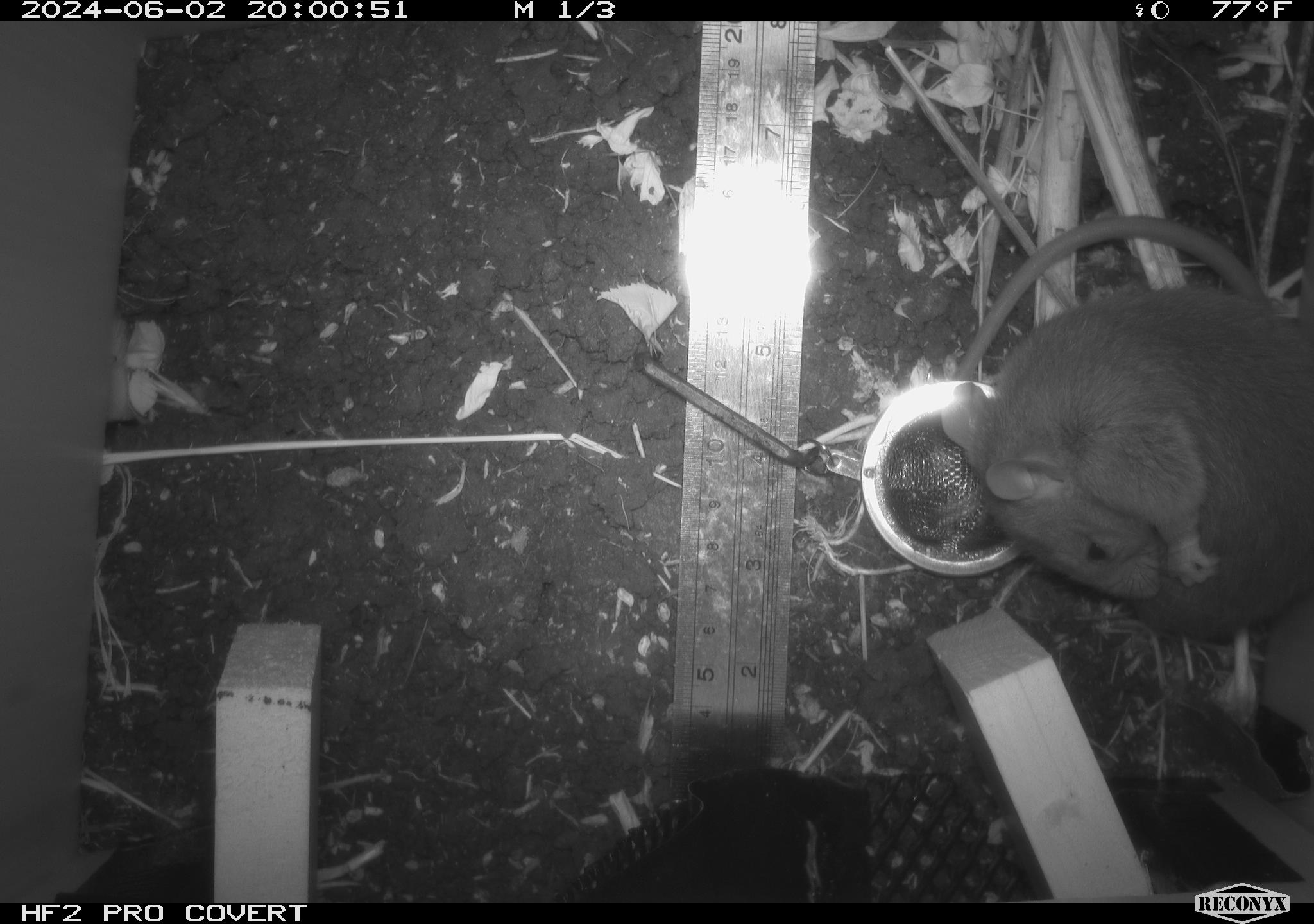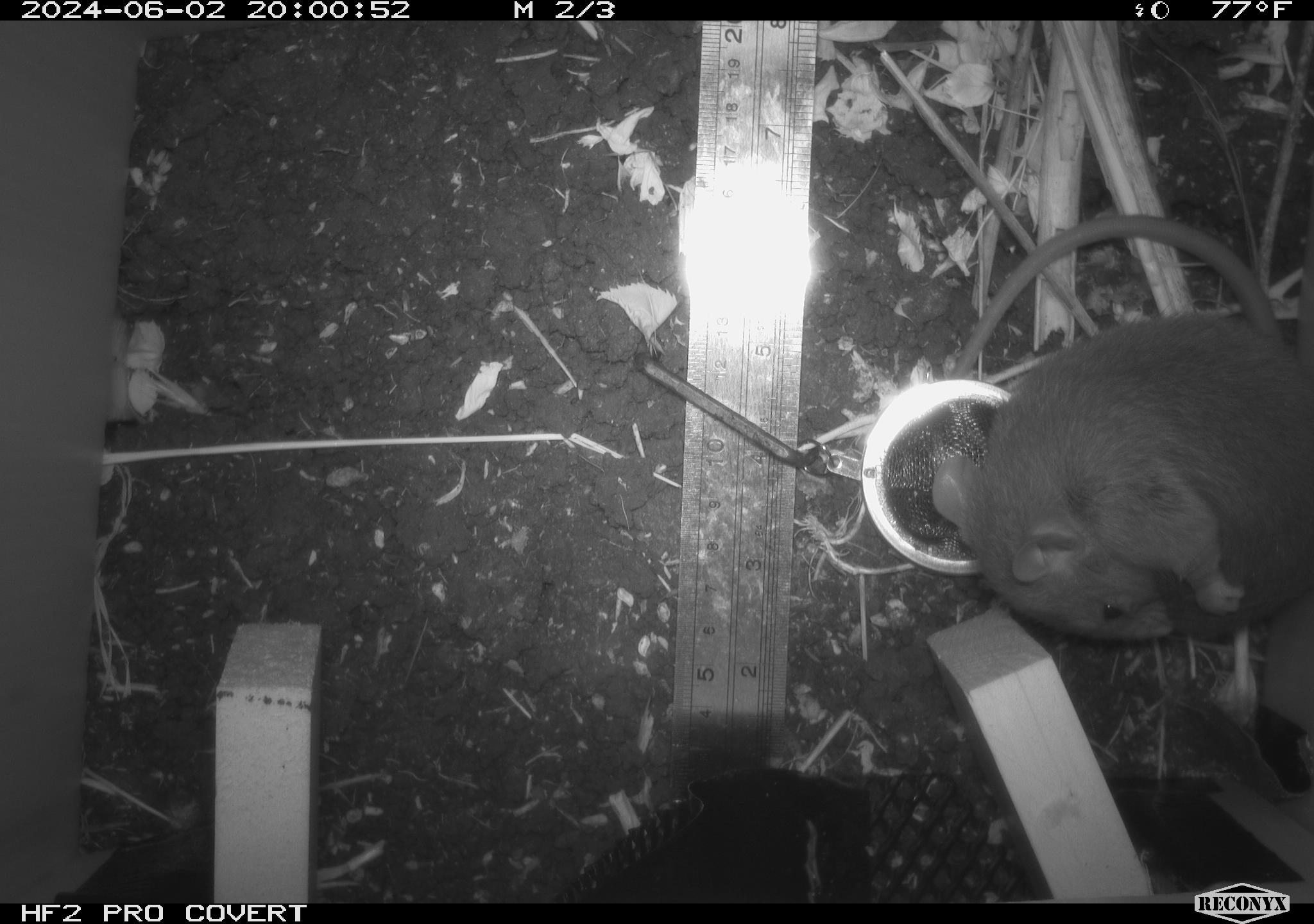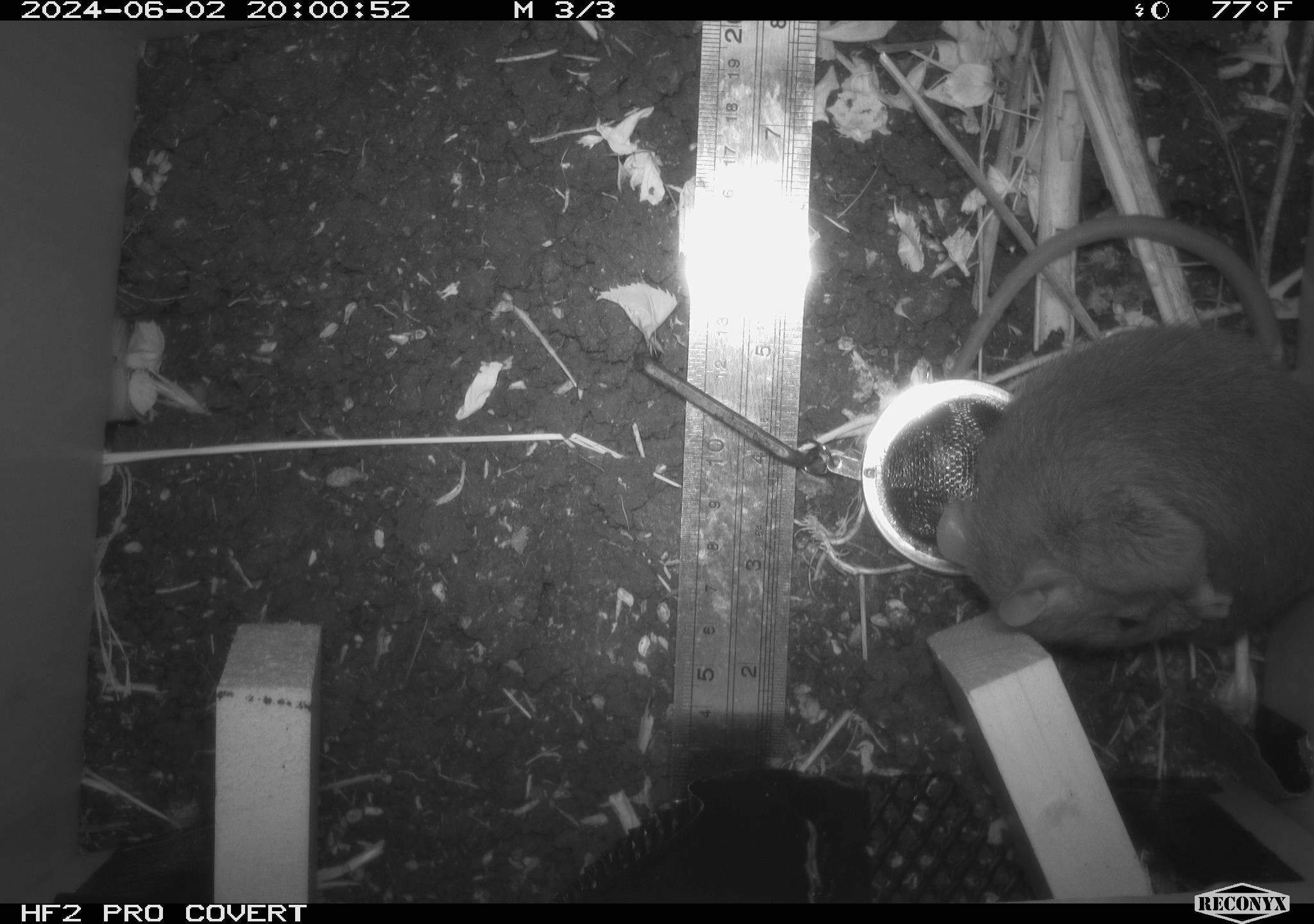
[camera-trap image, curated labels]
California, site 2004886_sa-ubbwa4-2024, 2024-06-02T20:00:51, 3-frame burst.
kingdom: Animalia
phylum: Chordata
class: Mammalia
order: Rodentia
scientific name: Rodentia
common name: woodrat or rat or mouse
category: woodrat or rat or mouse species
Woodrat or rat or mouse species (woodrat or rat or mouse) (Rodentia).